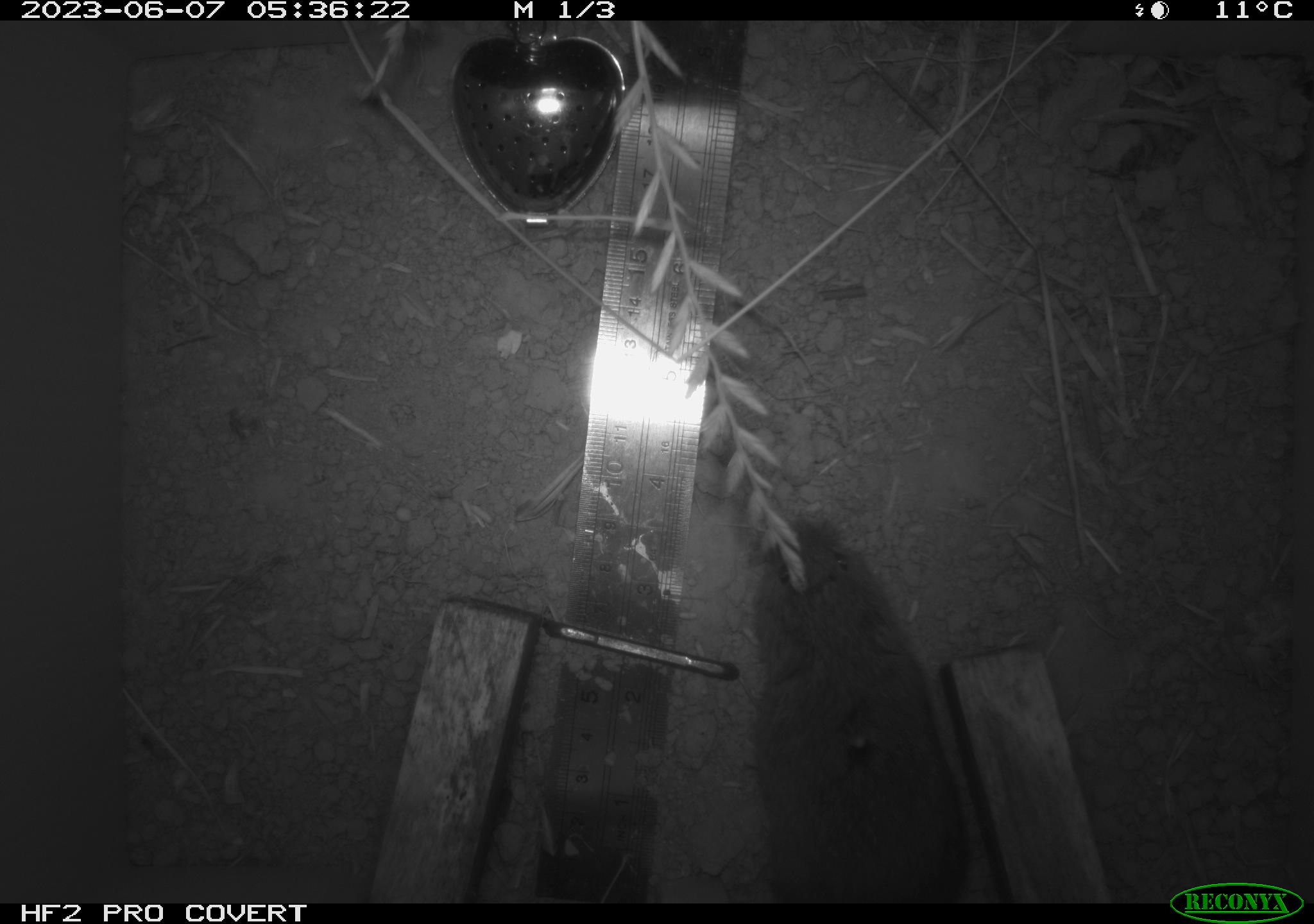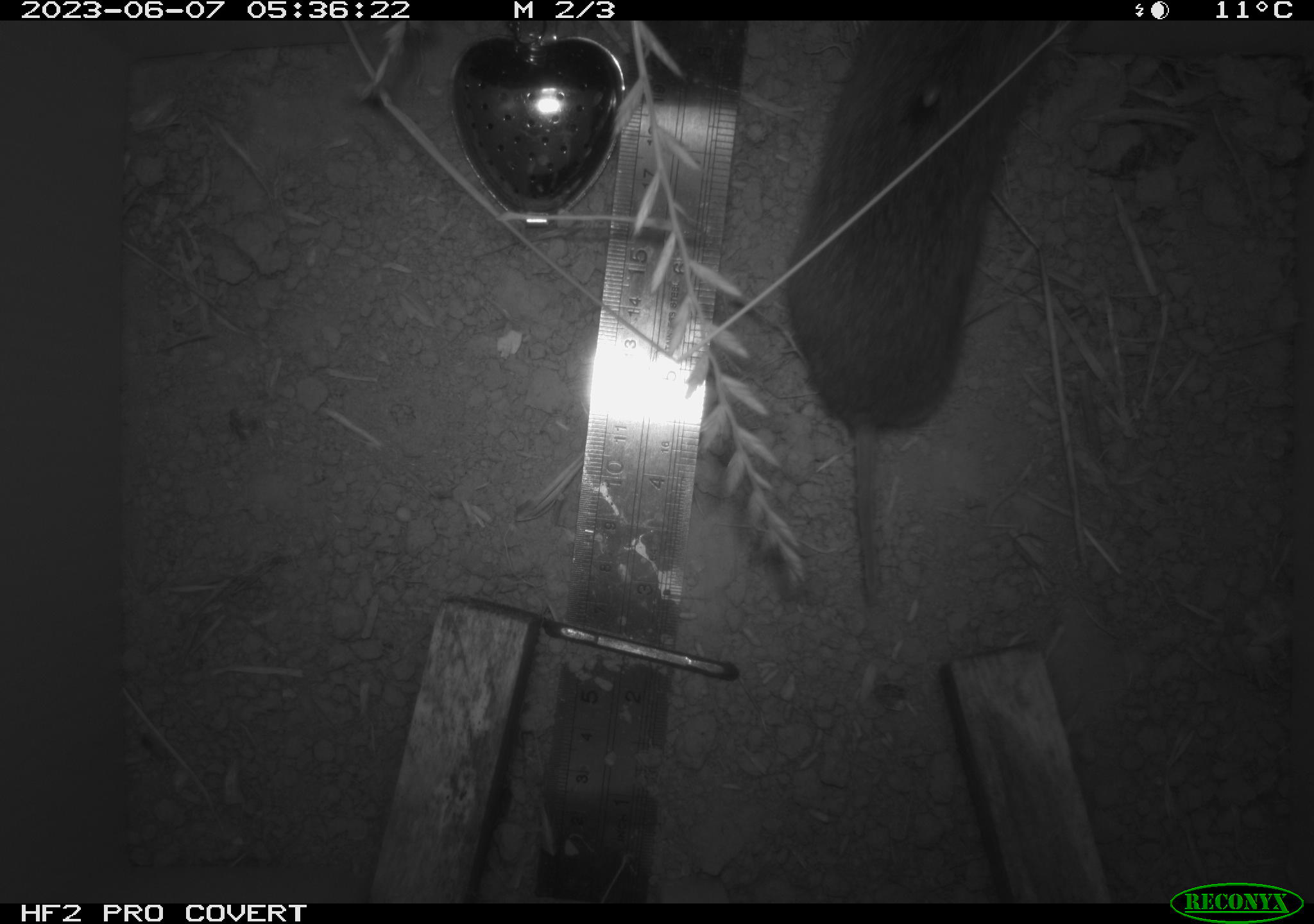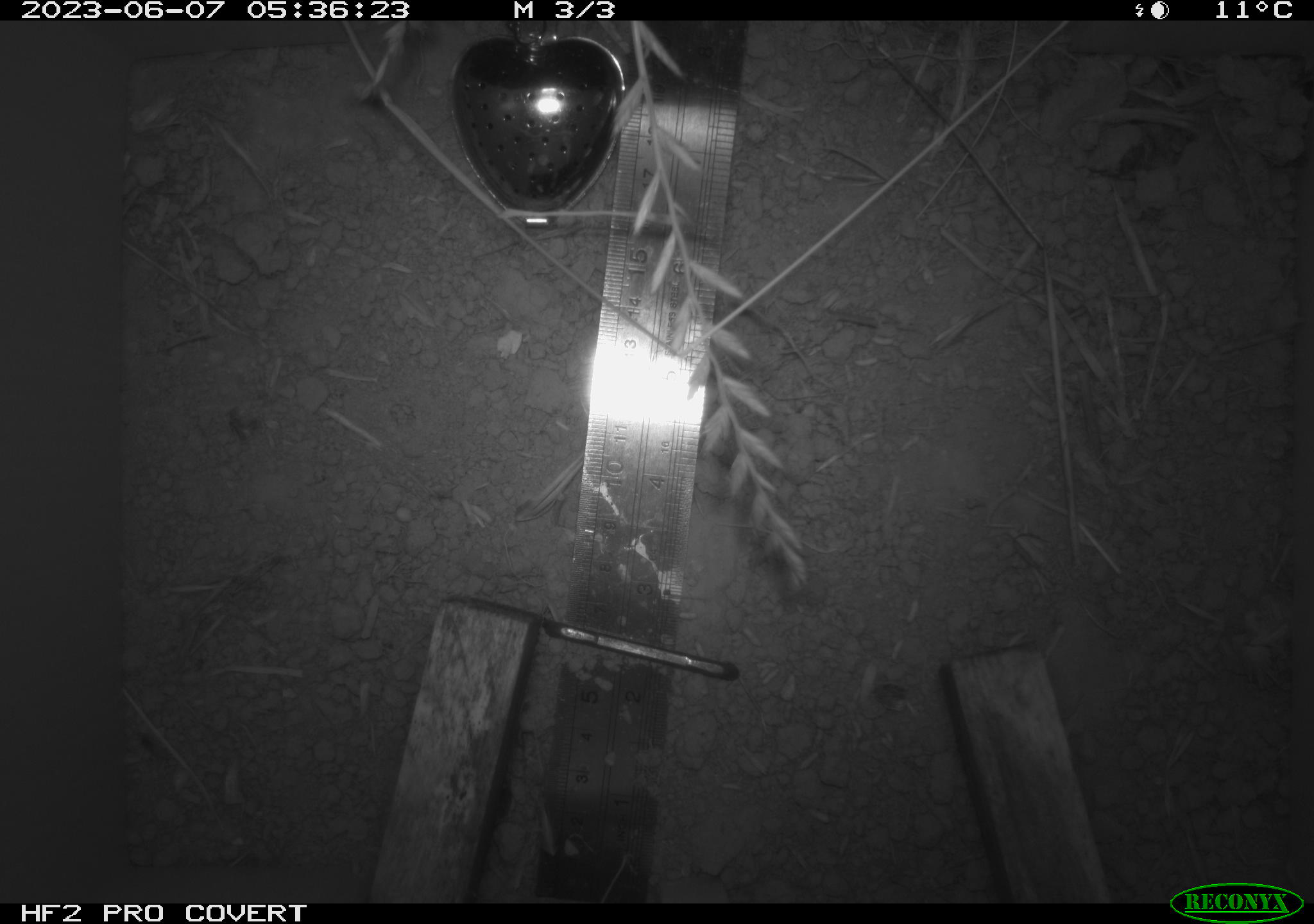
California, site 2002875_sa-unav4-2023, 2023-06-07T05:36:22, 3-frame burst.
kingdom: Animalia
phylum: Chordata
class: Mammalia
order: Rodentia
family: Cricetidae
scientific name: Arvicolinae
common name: voles, lemmings, and muskrats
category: arvicolinae subfamily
Arvicolinae subfamily (voles, lemmings, and muskrats) (Arvicolinae).